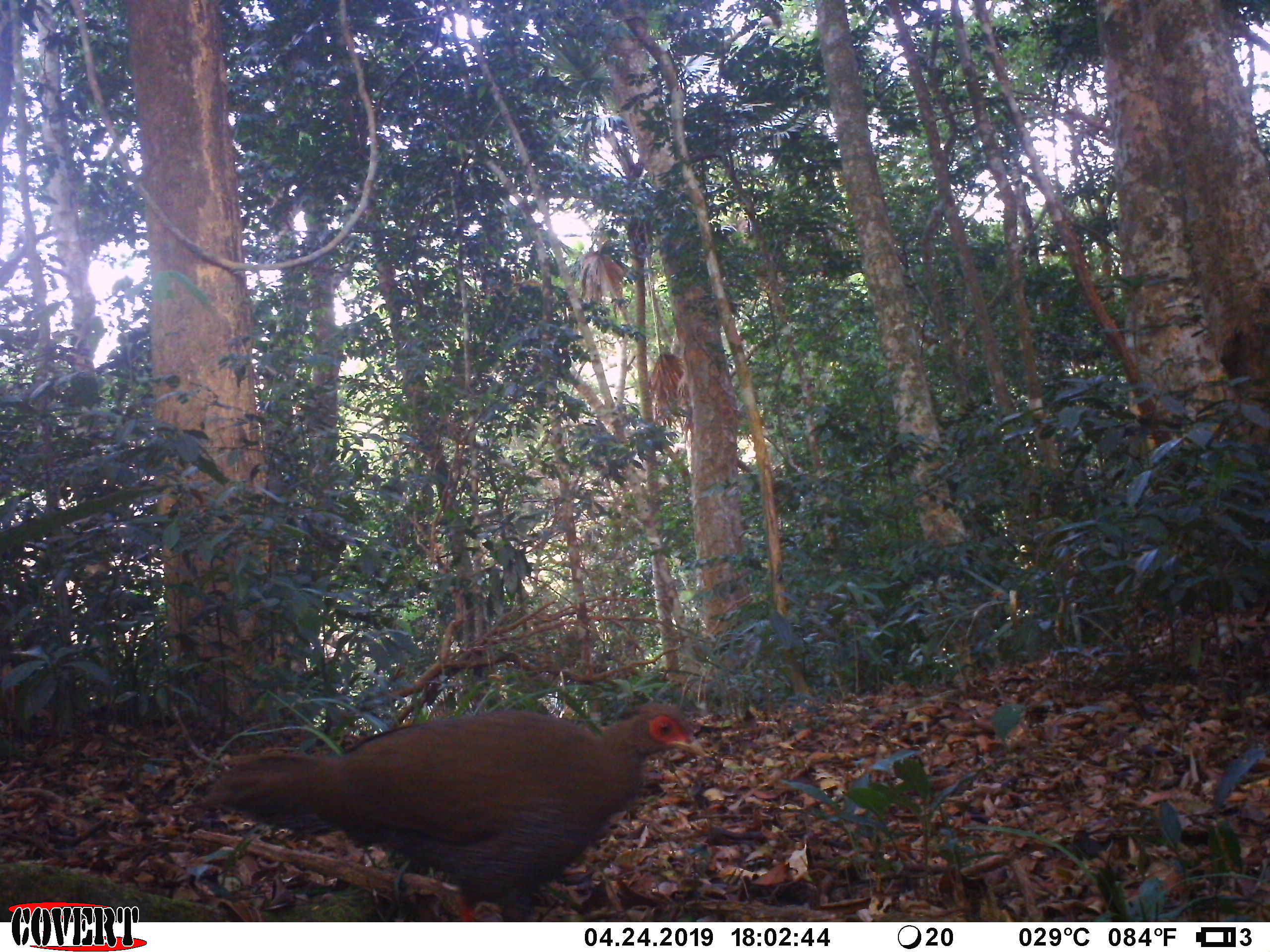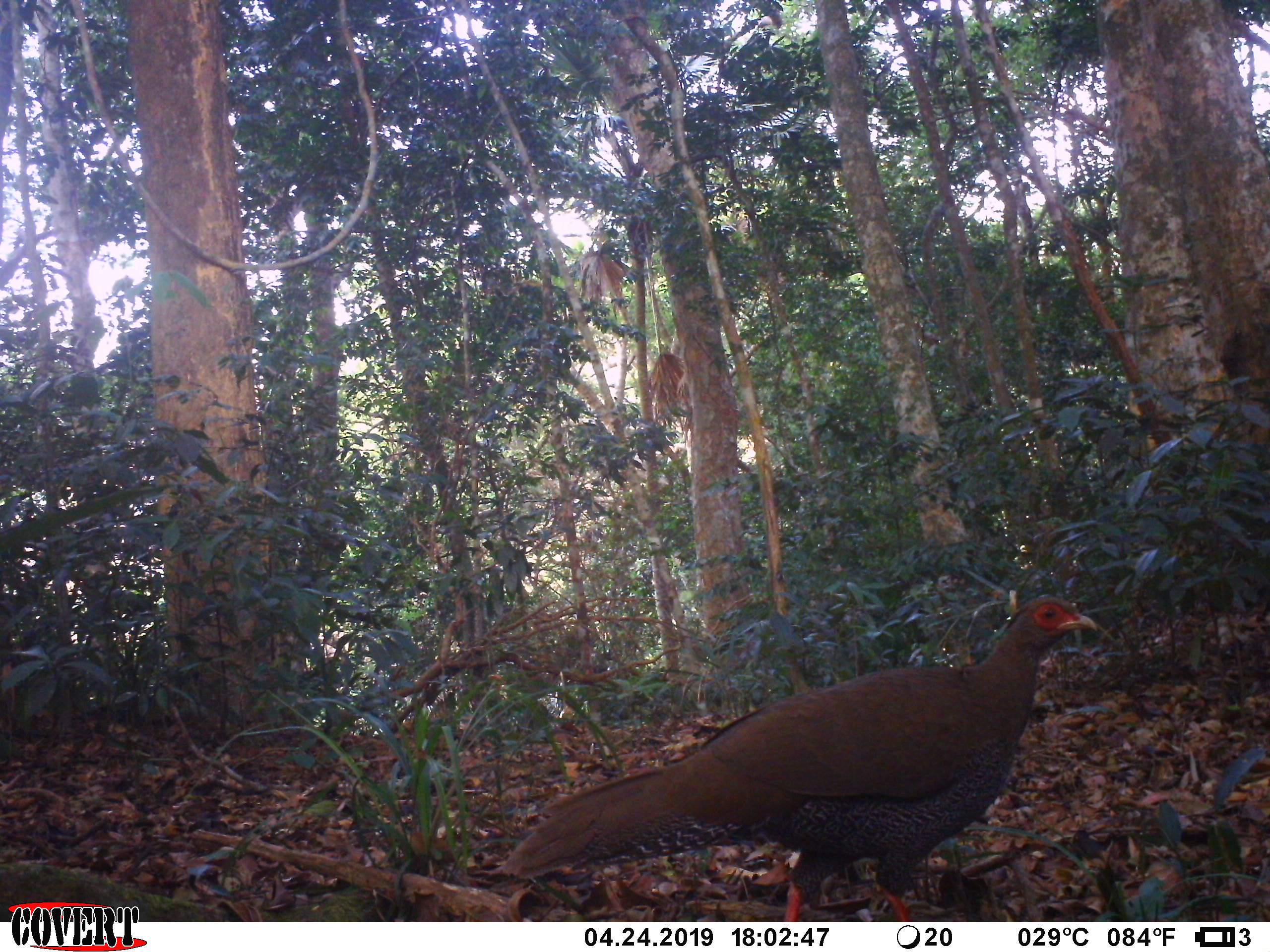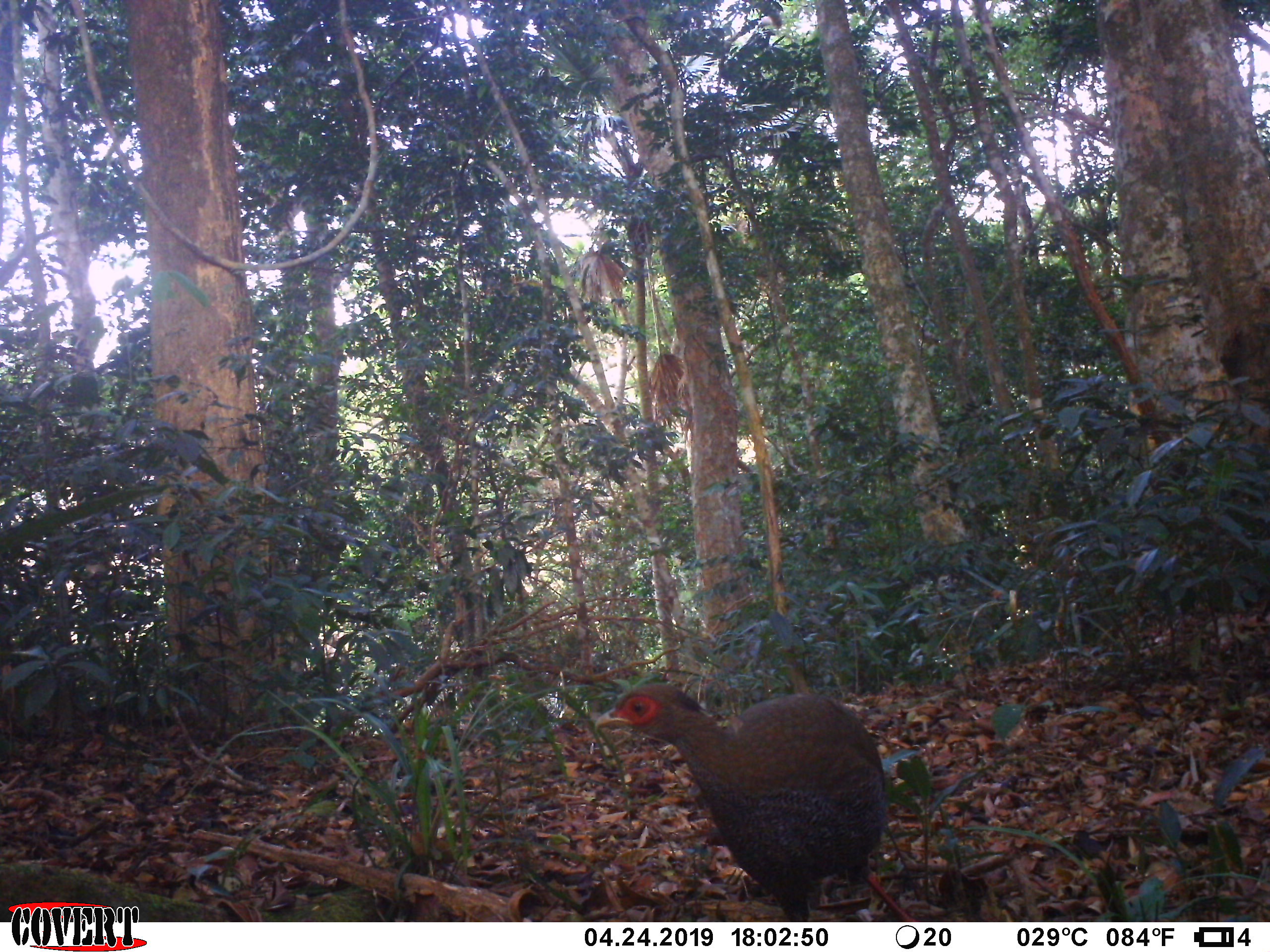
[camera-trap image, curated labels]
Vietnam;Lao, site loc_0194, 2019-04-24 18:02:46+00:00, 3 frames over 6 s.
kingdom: Animalia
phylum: Chordata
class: Aves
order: Galliformes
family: Phasianidae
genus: Lophura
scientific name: Lophura nycthemera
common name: silver pheasant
Silver pheasant (Lophura nycthemera). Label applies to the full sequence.